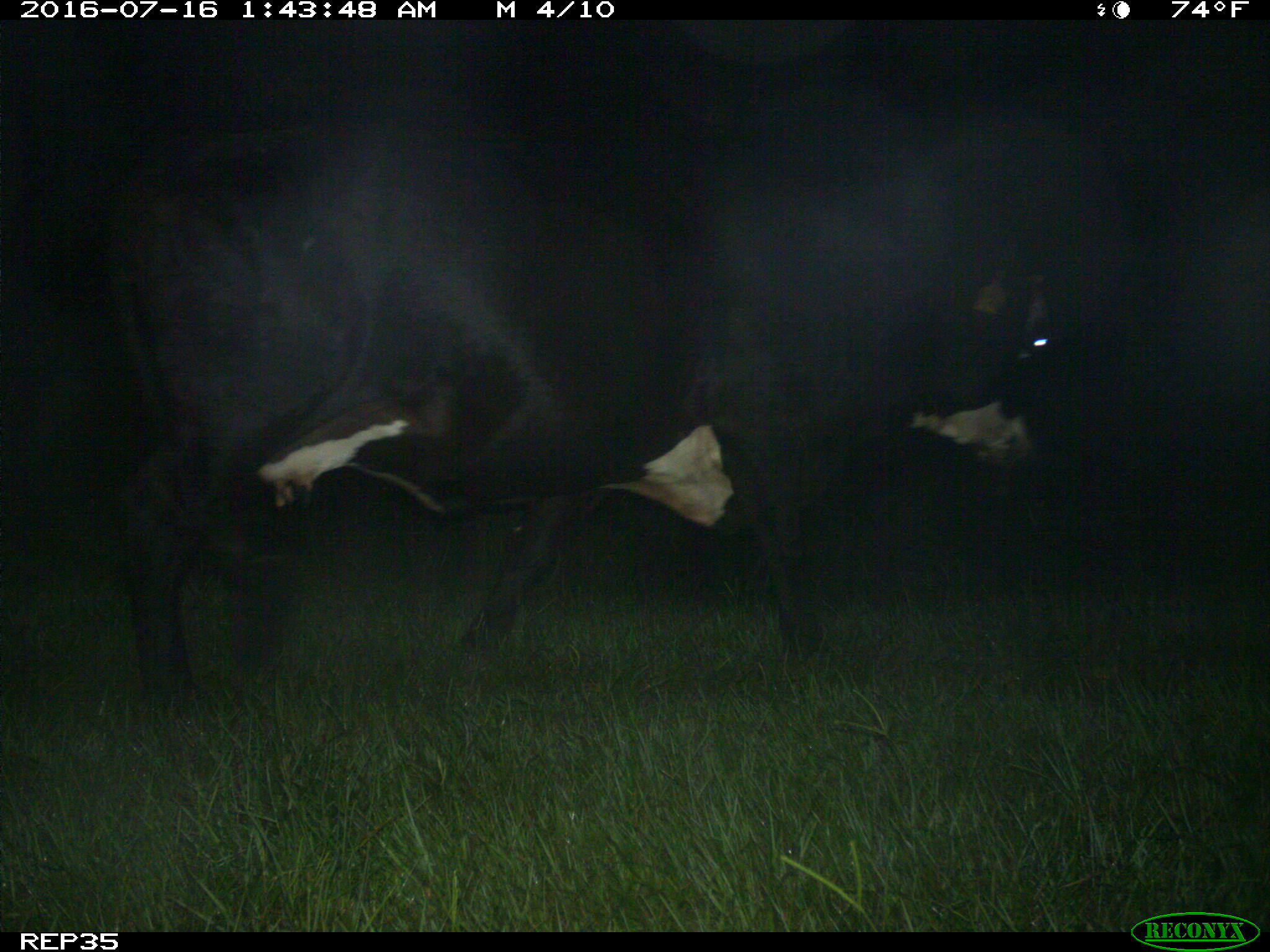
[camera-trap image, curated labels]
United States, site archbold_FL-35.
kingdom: Animalia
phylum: Chordata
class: Mammalia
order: Artiodactyla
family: Bovidae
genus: Bos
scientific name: Bos taurus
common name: domestic cow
Bos taurus (domestic cow).